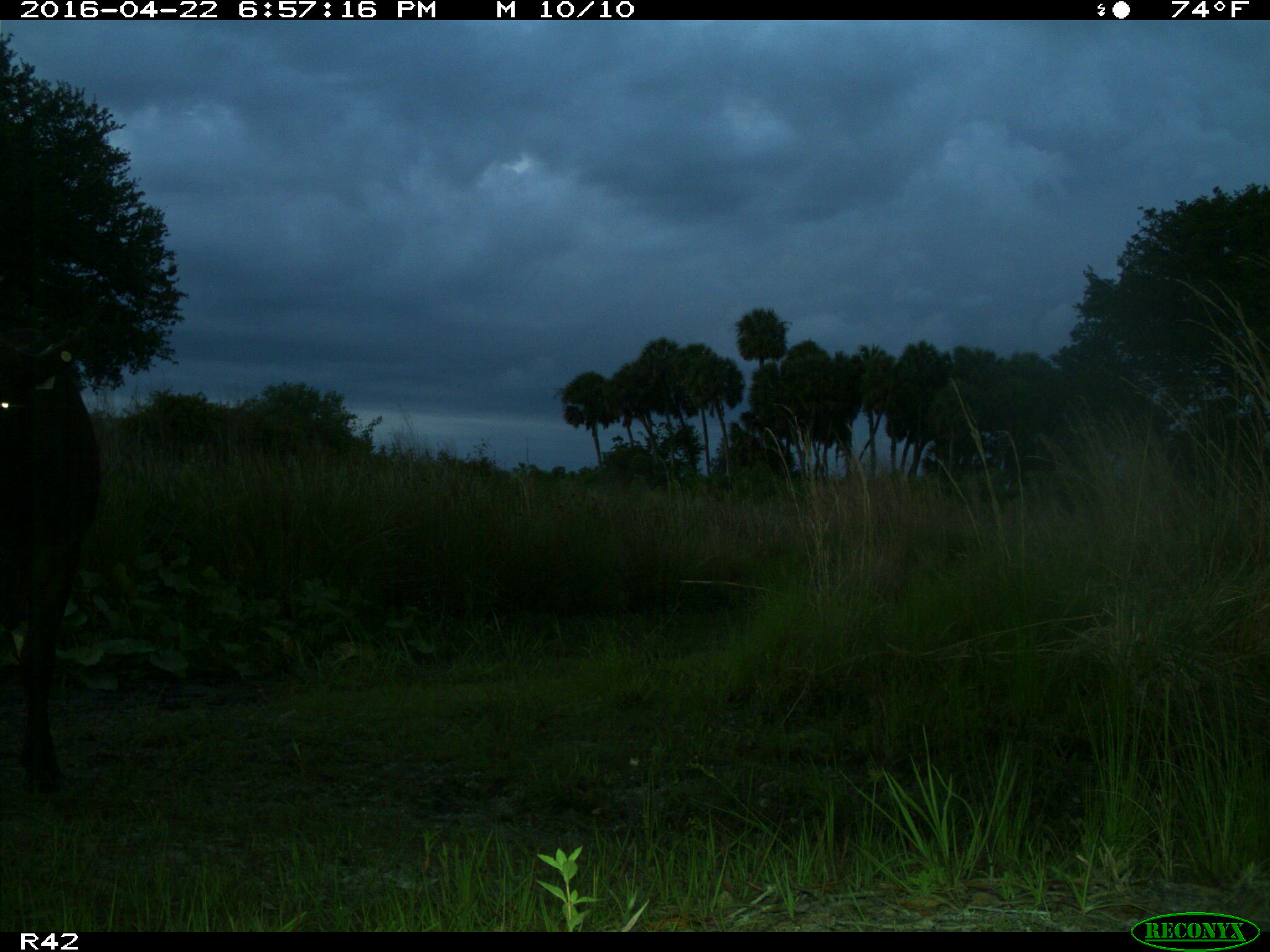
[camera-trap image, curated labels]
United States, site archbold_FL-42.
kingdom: Animalia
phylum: Chordata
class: Mammalia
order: Artiodactyla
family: Bovidae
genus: Bos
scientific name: Bos taurus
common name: domestic cow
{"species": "Bos taurus (domestic cow)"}